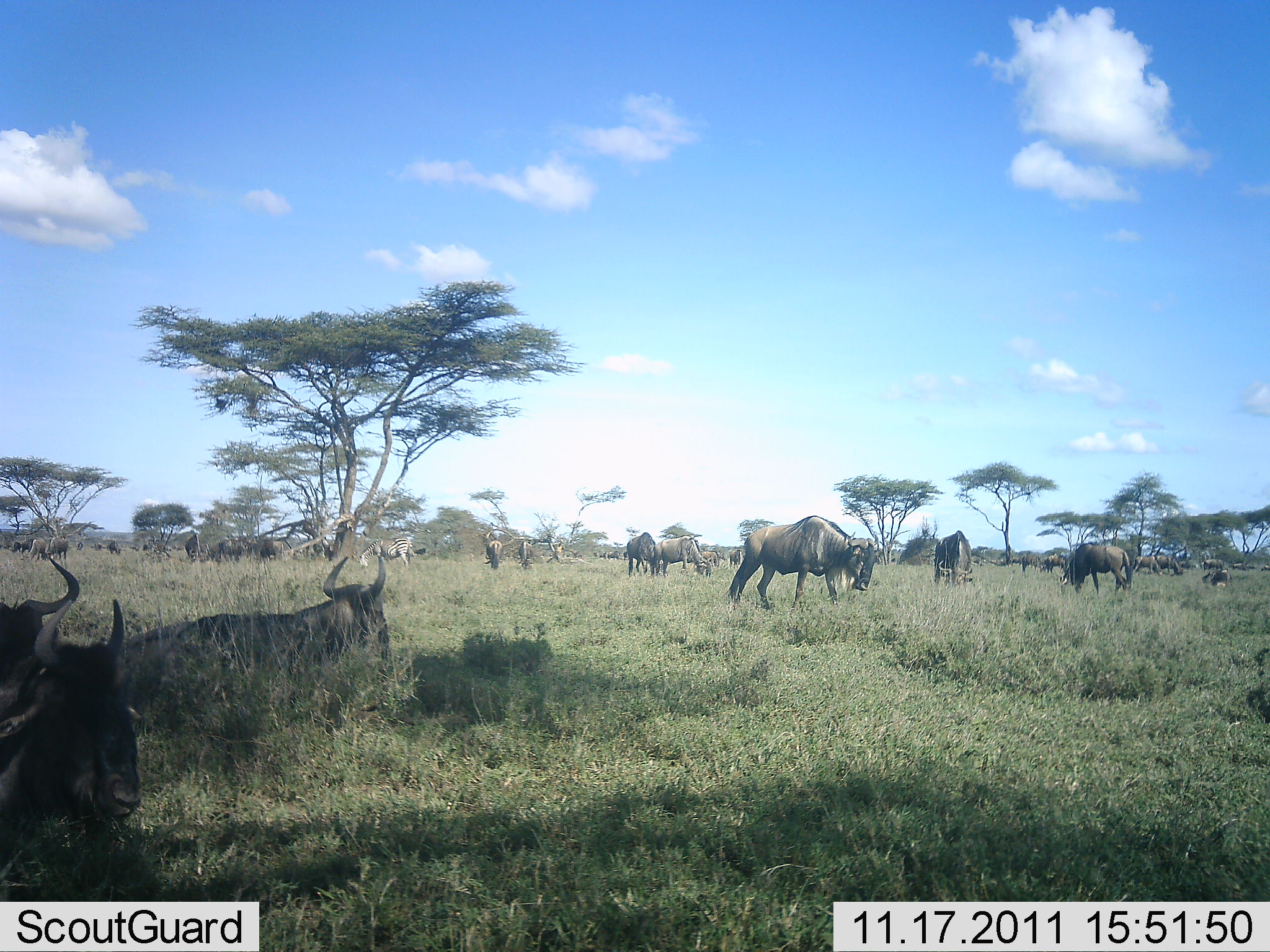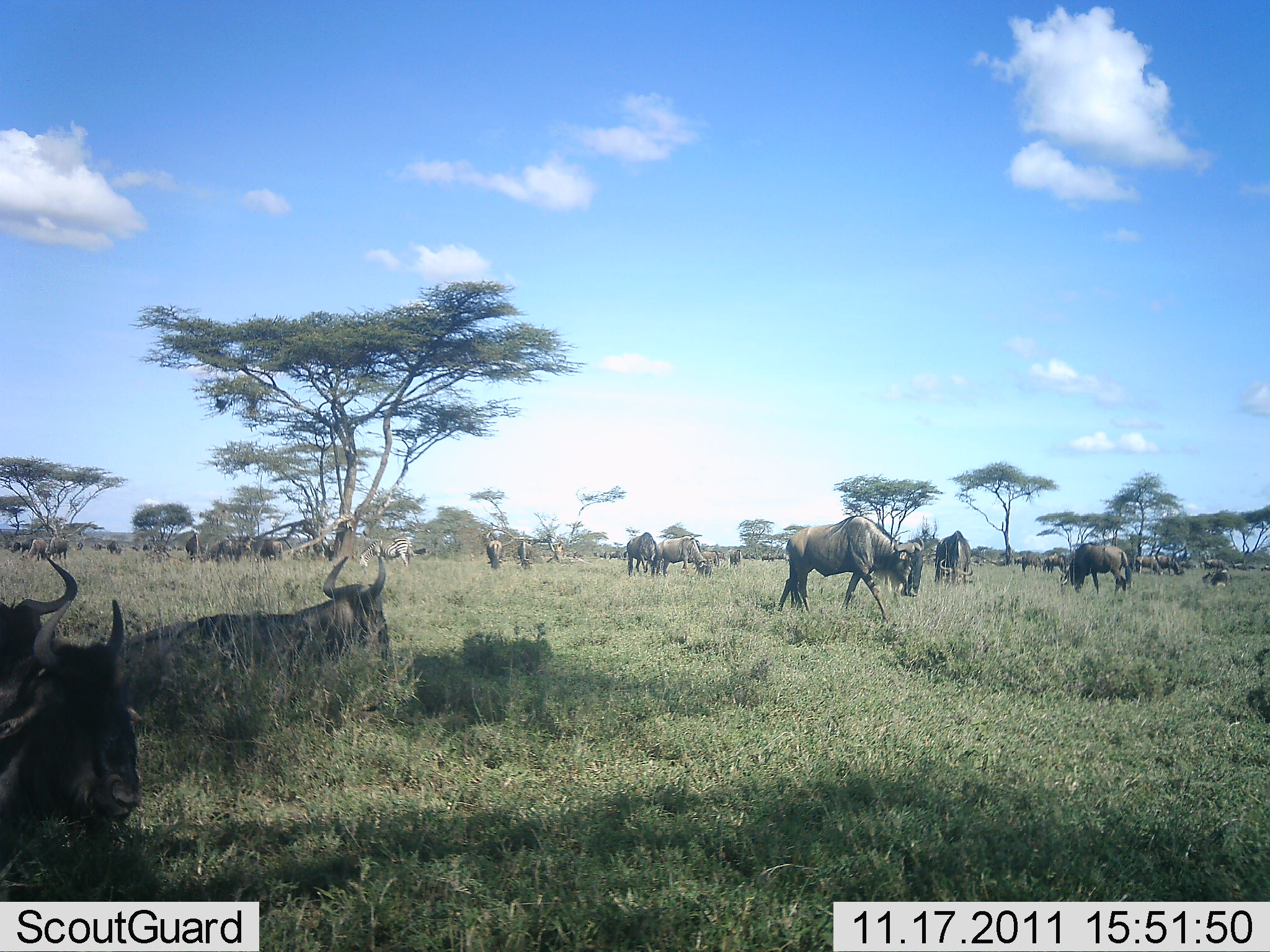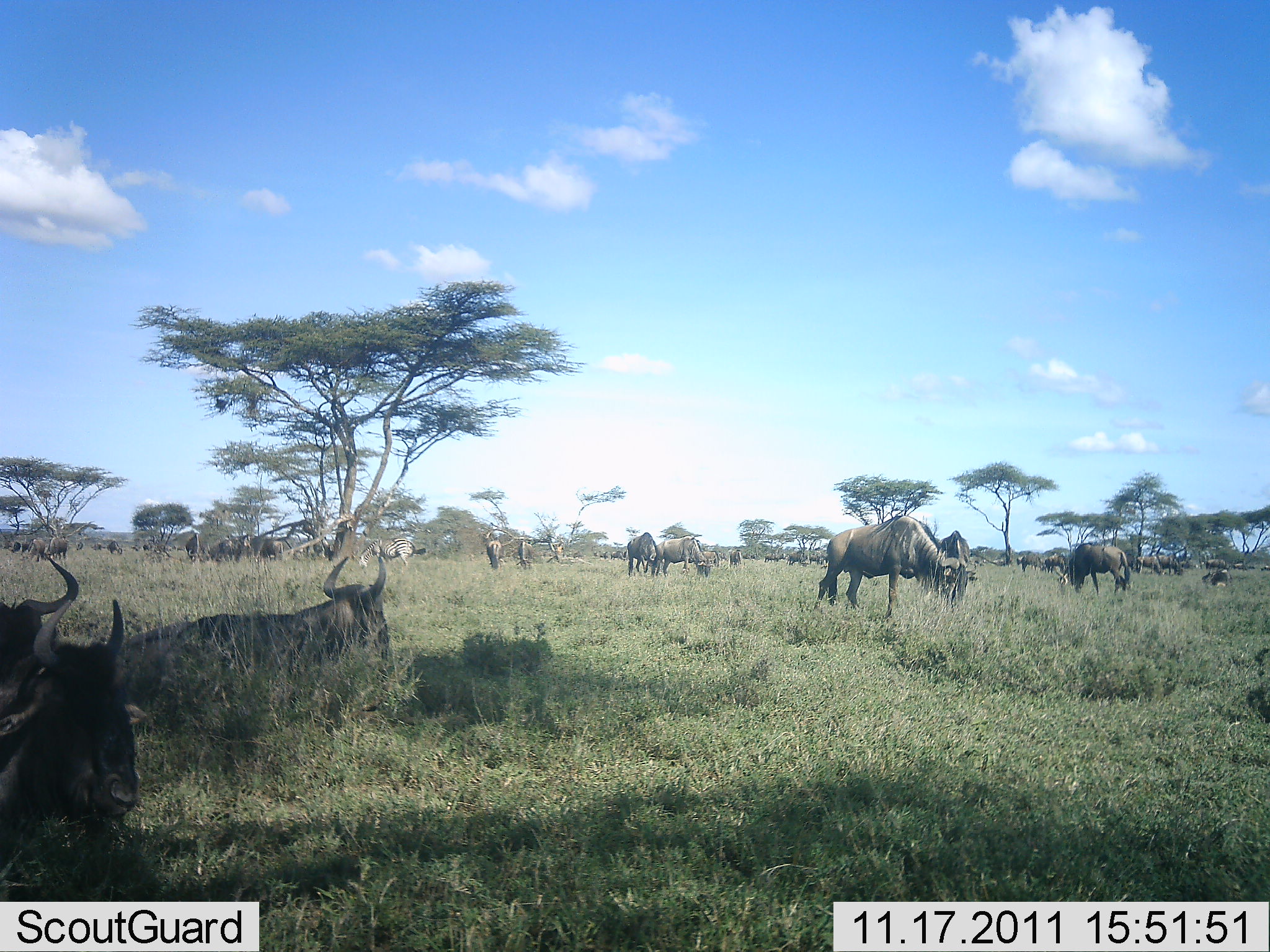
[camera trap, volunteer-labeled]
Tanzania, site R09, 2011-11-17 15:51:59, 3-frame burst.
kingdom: Animalia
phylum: Chordata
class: Mammalia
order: Artiodactyla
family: Bovidae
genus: Connochaetes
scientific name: Connochaetes taurinus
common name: blue wildebeest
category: wildebeest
Wildebeest (blue wildebeest) (Connochaetes taurinus), count 11-50. Behavior (volunteer vote fractions): standing 60%, resting 80%, moving 47%, interacting 7%. Young present (vote fraction): 0%. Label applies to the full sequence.